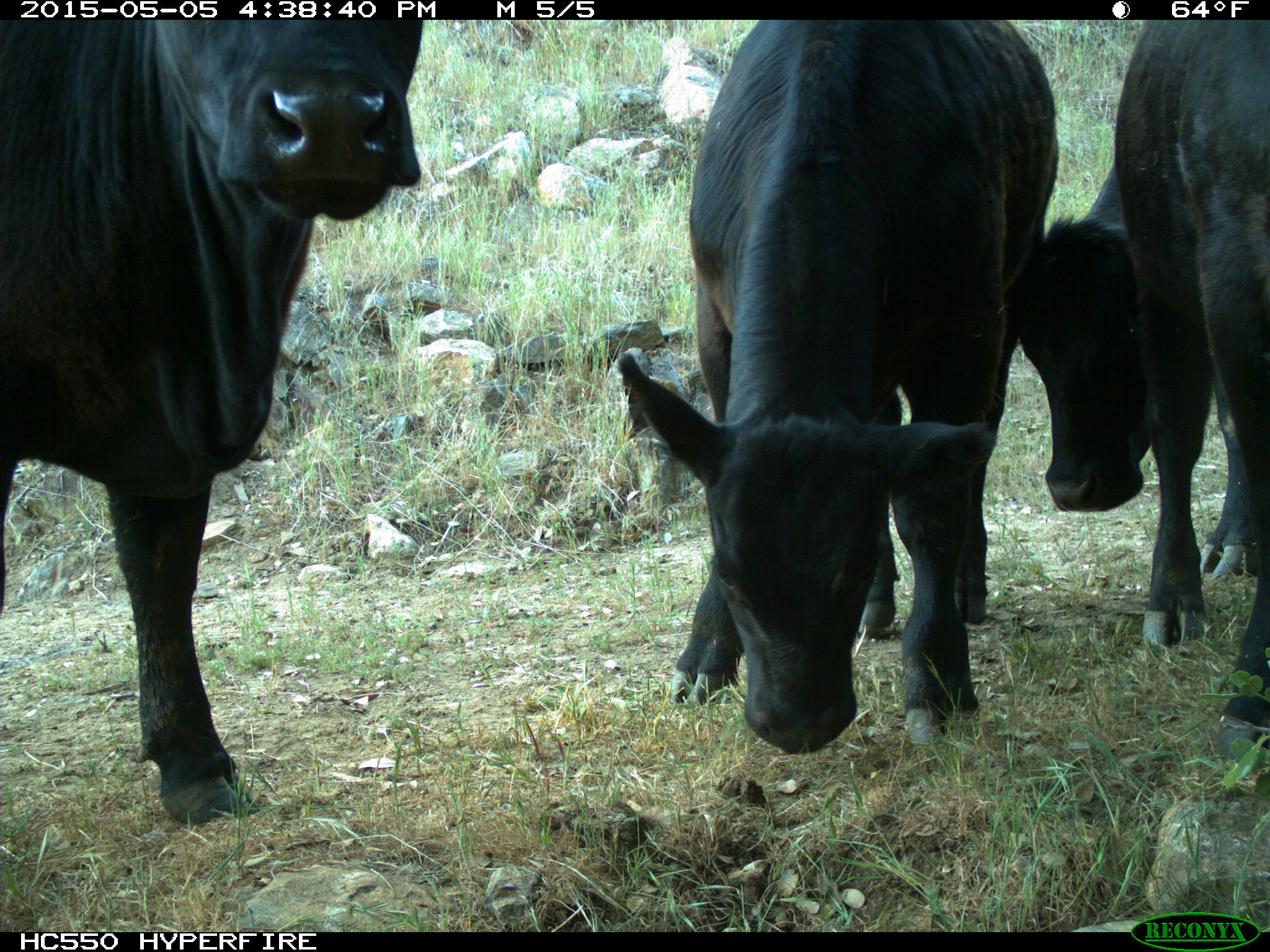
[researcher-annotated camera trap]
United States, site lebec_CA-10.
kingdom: Animalia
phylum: Chordata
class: Mammalia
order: Artiodactyla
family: Bovidae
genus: Bos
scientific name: Bos taurus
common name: domestic cow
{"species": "Bos taurus (domestic cow)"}